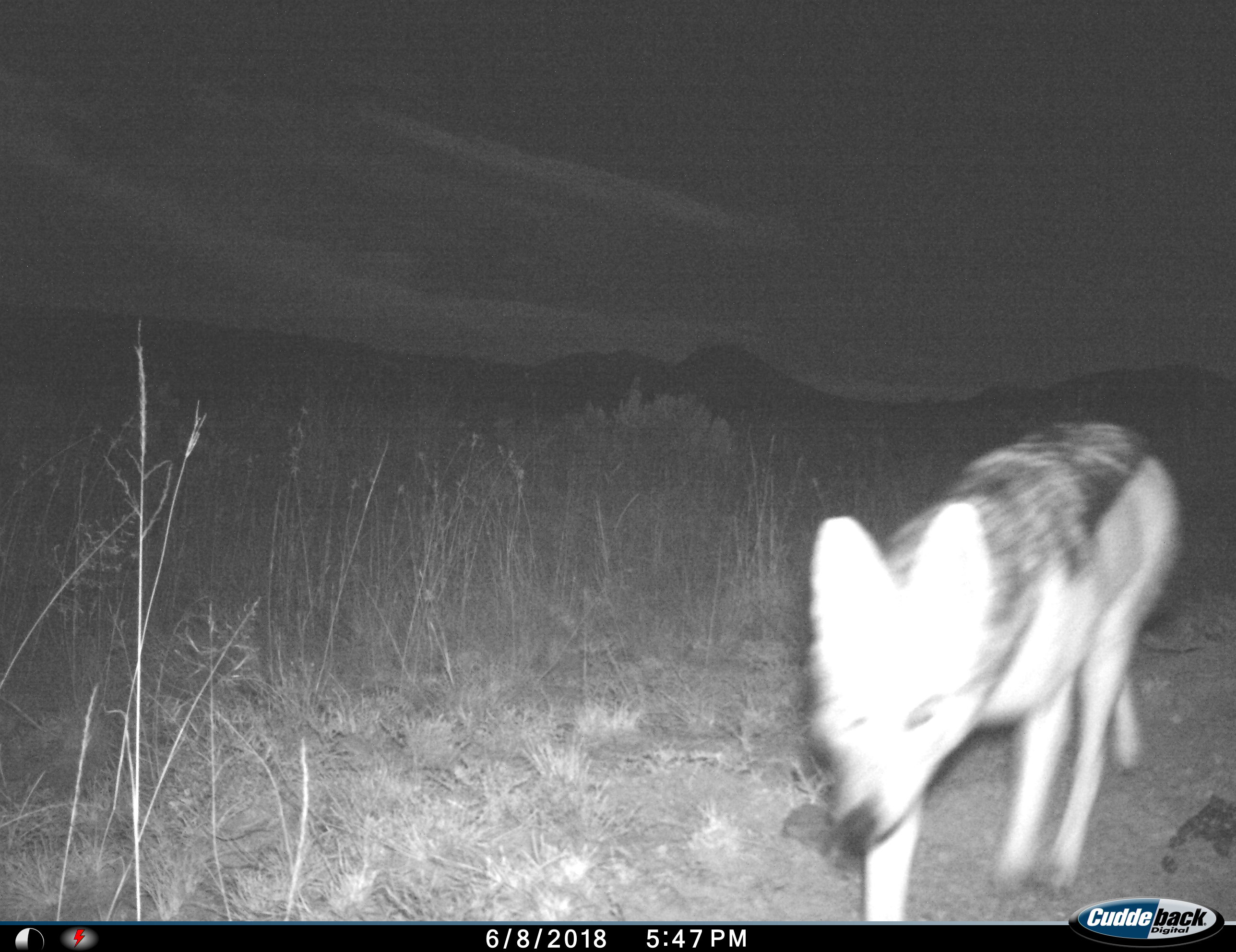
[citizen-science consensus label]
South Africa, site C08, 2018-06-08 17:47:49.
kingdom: Animalia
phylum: Chordata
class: Mammalia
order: Carnivora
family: Canidae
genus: Lupulella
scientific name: Lupulella mesomelas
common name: black-backed jackal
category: jackalblackbacked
Jackalblackbacked (black-backed jackal) (Lupulella mesomelas), count 1. Behavior (volunteer vote fractions): standing 0%, resting 0%, moving 100%, interacting 0%. Young present (vote fraction): 0%. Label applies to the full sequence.